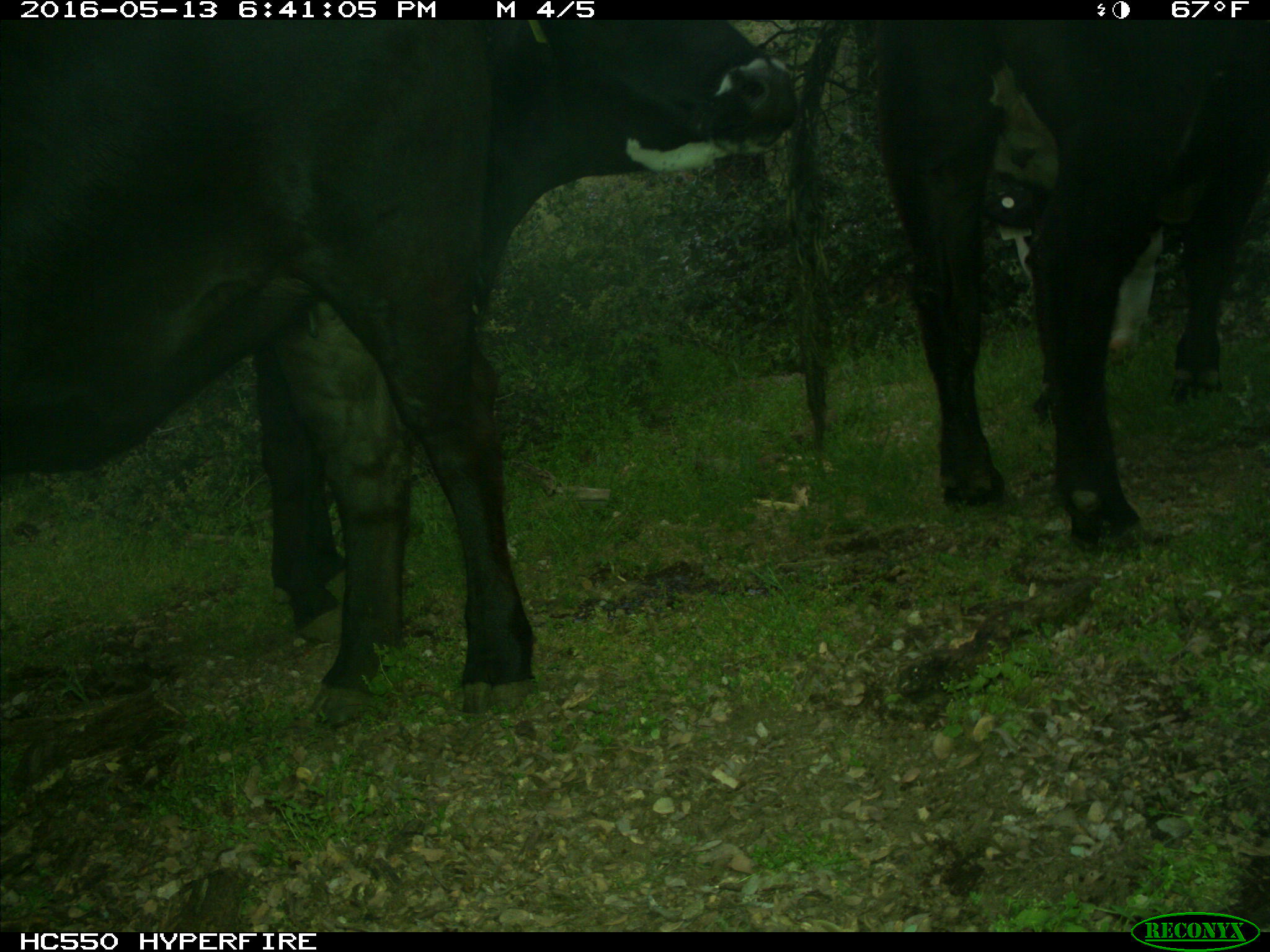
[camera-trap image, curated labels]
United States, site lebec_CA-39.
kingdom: Animalia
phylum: Chordata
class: Mammalia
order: Artiodactyla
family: Bovidae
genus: Bos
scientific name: Bos taurus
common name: domestic cow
Bos taurus (domestic cow).